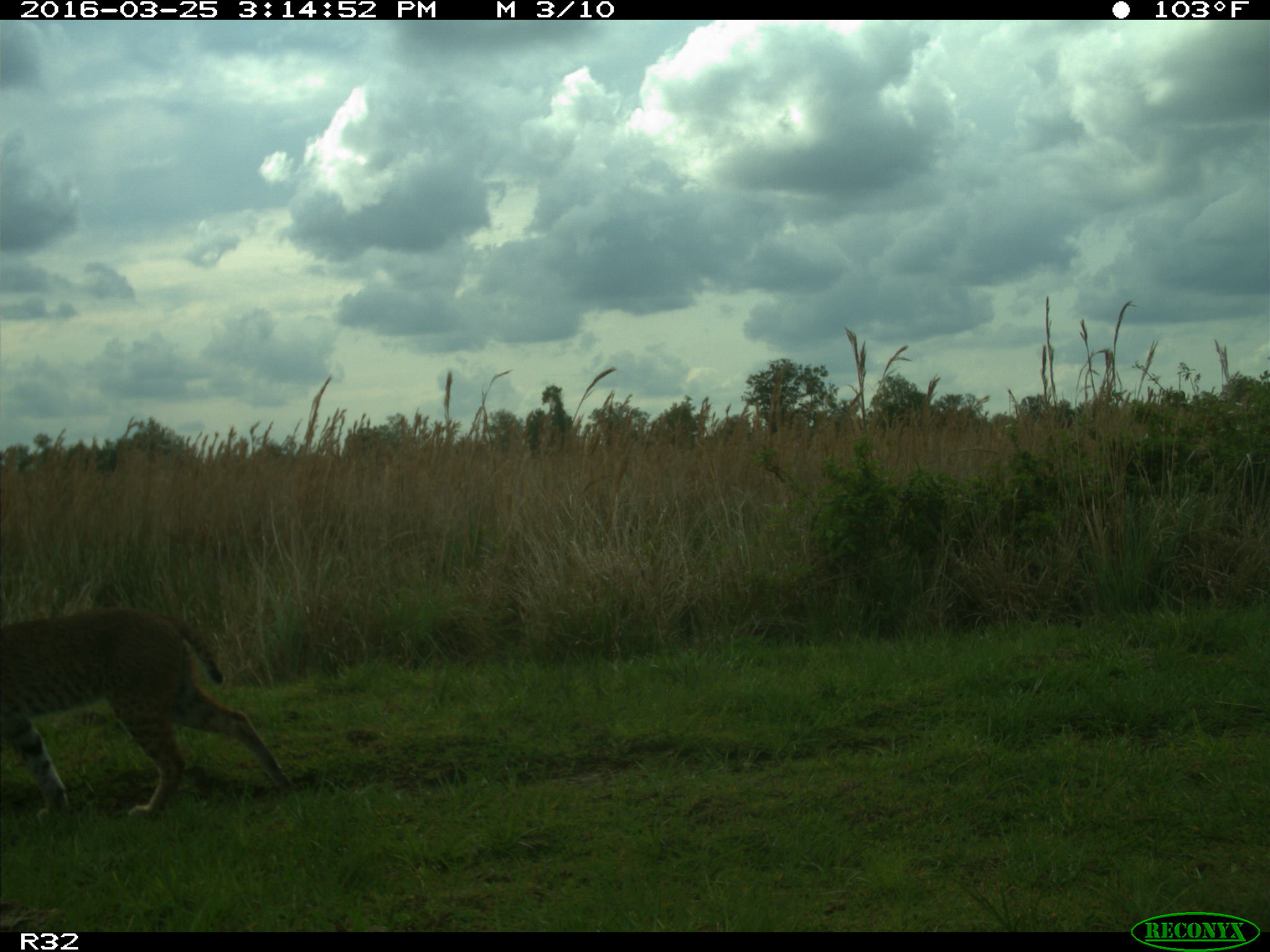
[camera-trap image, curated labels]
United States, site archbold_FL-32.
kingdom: Animalia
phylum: Chordata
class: Mammalia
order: Carnivora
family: Felidae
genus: Lynx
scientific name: Lynx rufus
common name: bobcat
Lynx rufus (bobcat).